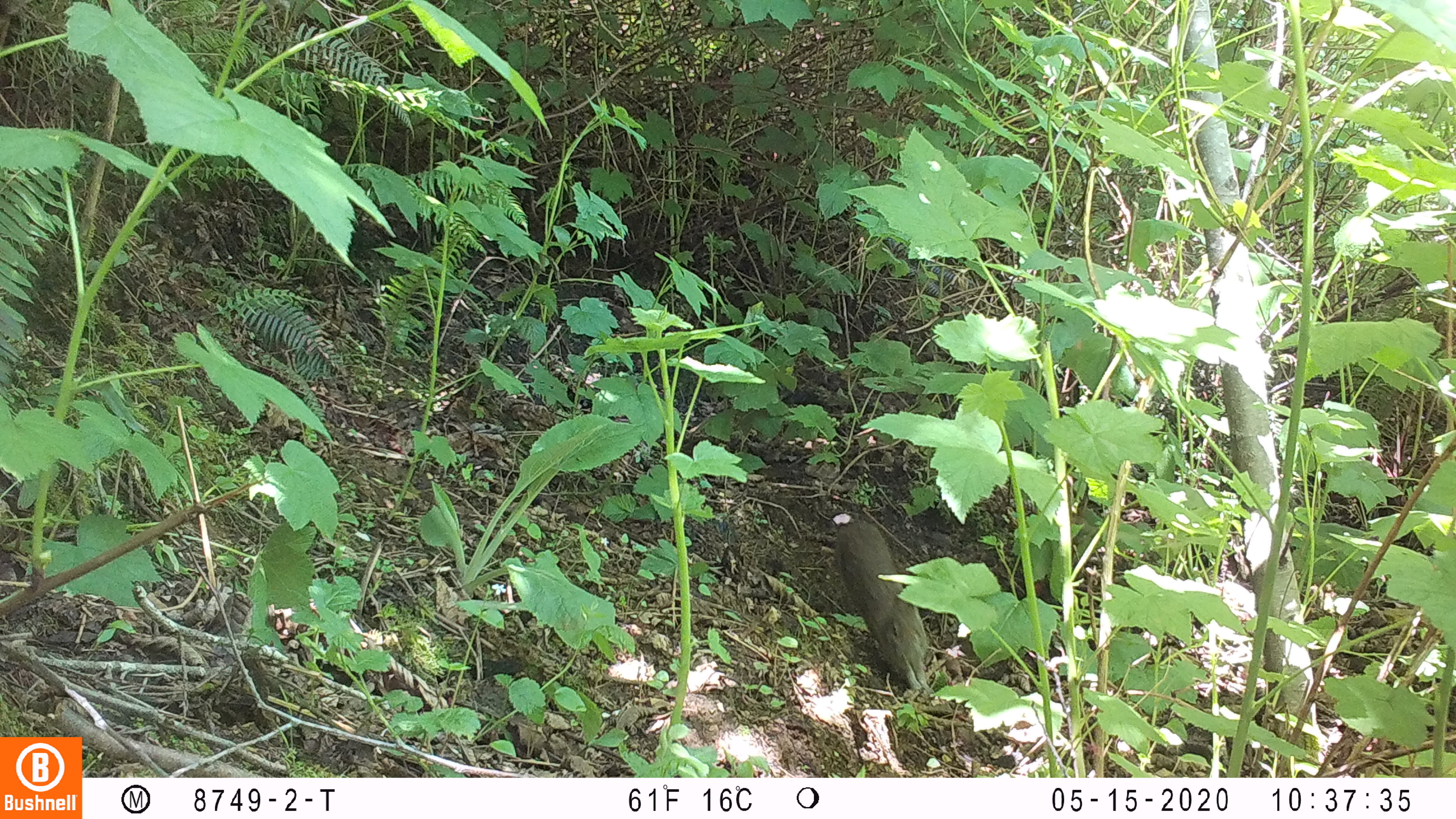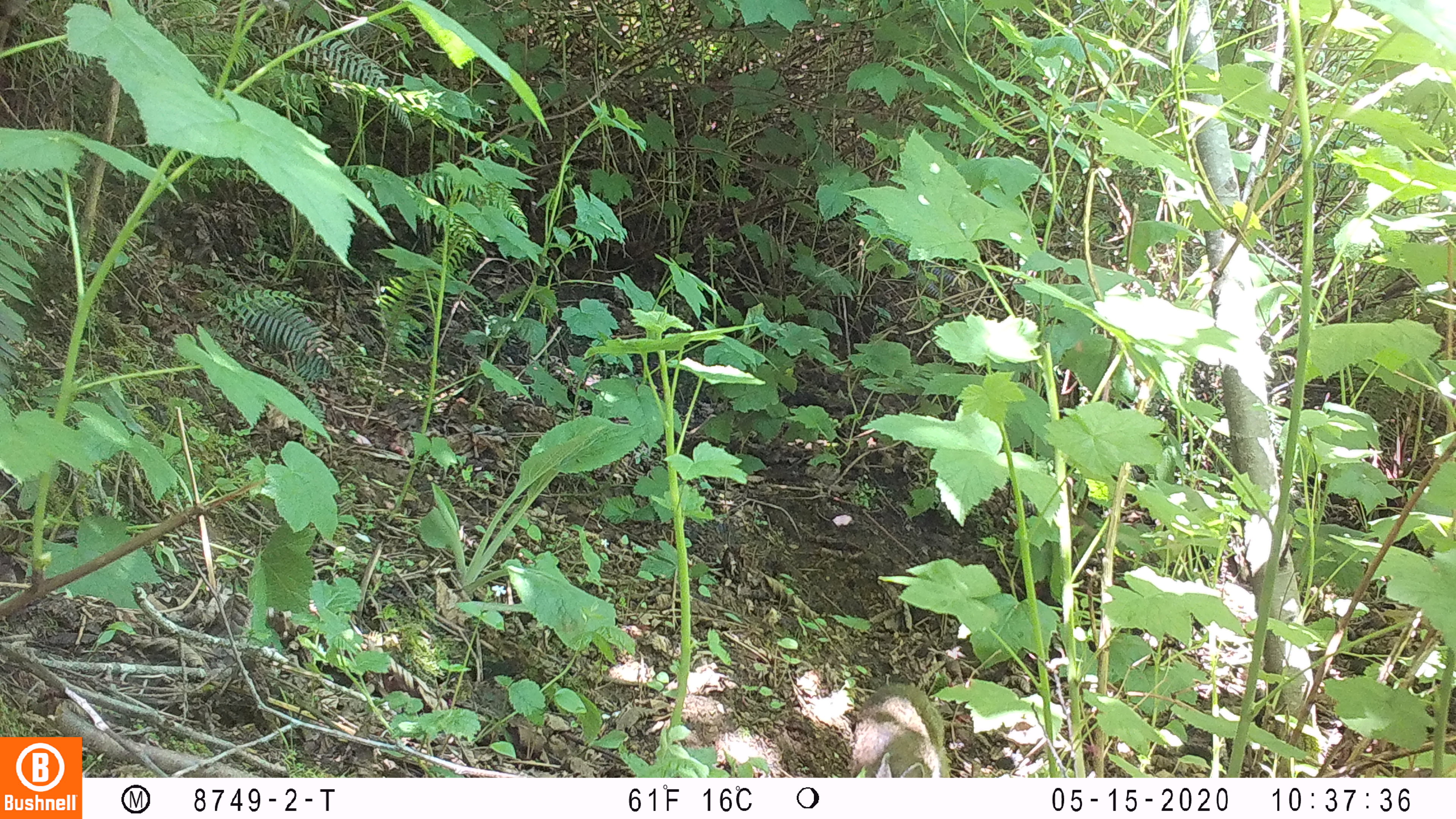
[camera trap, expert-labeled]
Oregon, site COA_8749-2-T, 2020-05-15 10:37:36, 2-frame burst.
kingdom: Animalia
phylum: Chordata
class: Mammalia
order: Lagomorpha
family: Leporidae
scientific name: Leporidae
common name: hares and rabbits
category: leporidae family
Leporidae family (hares and rabbits) (Leporidae).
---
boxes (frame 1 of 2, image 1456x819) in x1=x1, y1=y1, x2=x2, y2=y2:
leporidae family: x1=834, y1=517, x2=929, y2=686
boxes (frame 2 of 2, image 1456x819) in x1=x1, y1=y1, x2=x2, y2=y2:
leporidae family: x1=849, y1=682, x2=951, y2=775